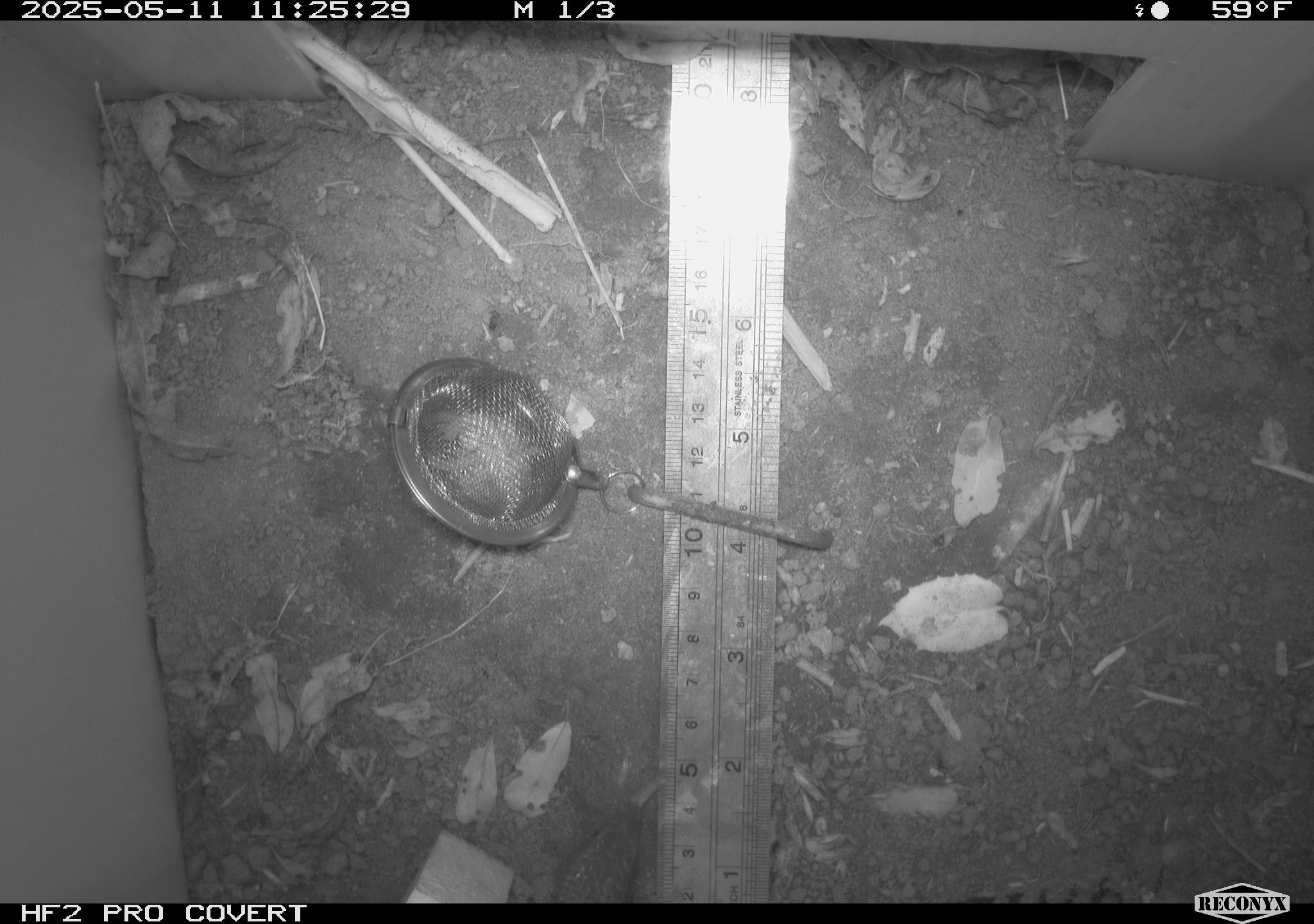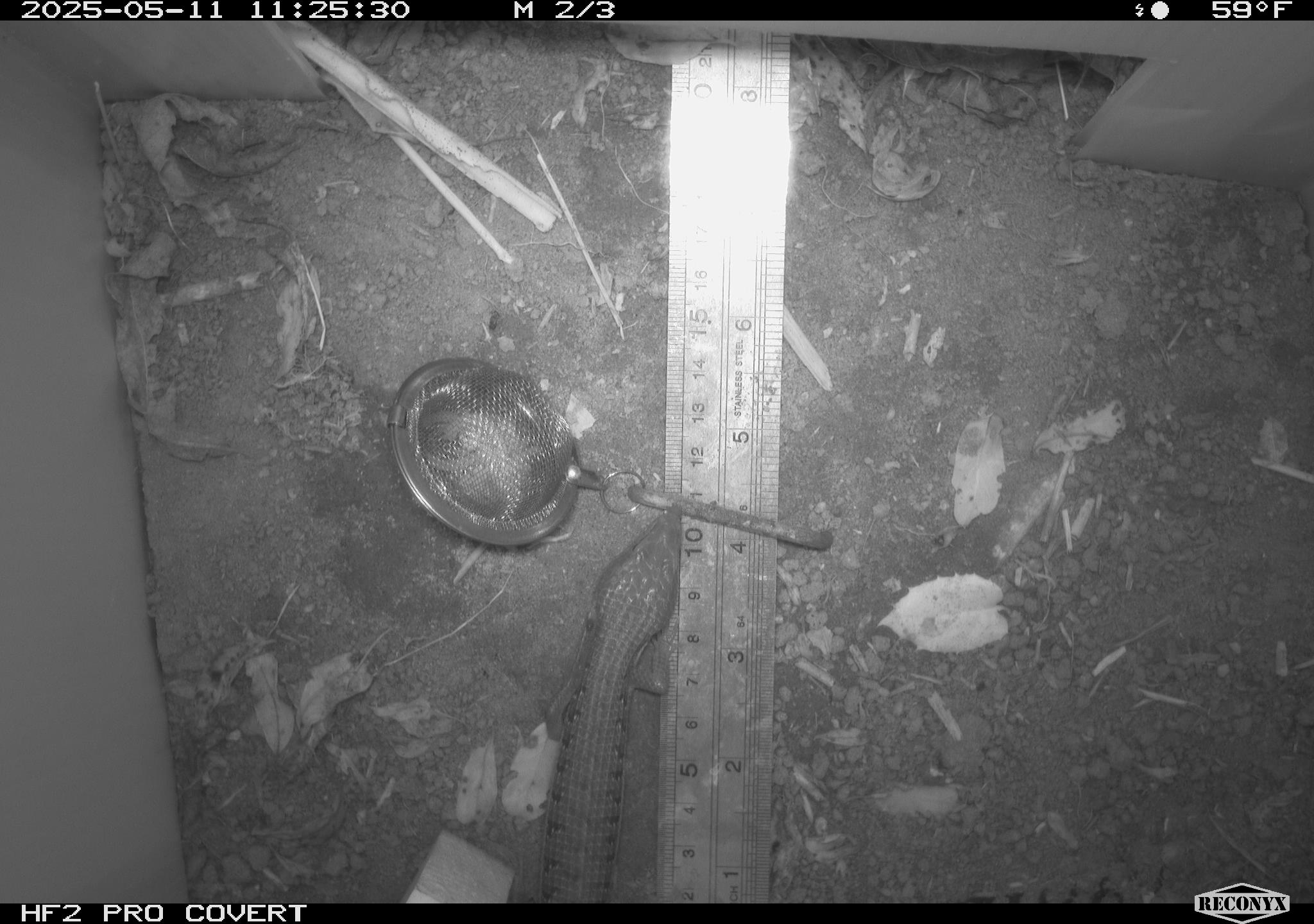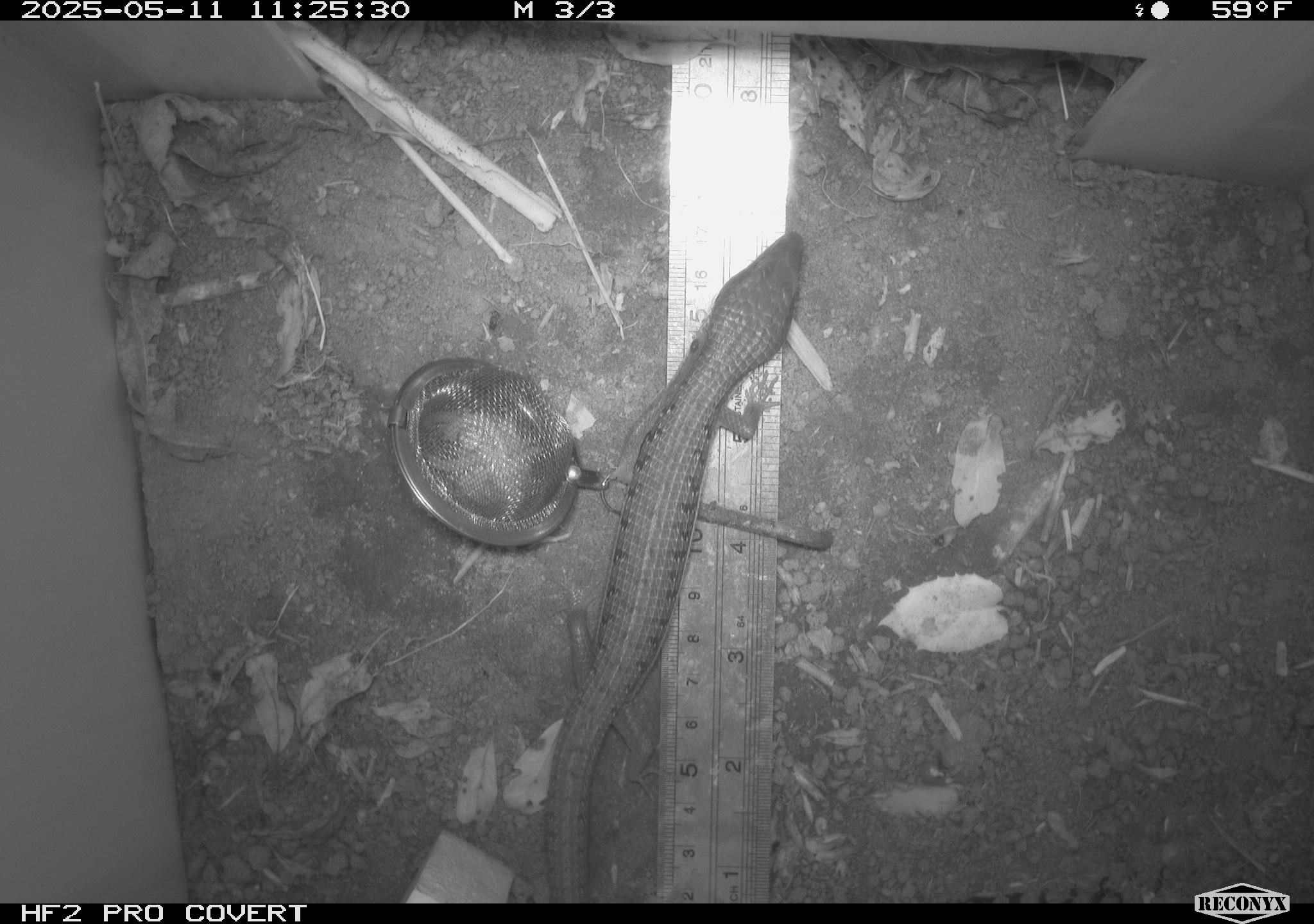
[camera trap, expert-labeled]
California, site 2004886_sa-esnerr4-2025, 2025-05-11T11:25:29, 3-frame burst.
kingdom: Animalia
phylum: Chordata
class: Reptilia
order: Squamata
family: Anguidae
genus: Elgaria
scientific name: Elgaria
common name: alligator lizards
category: elgaria species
Elgaria species (alligator lizards) (Elgaria).